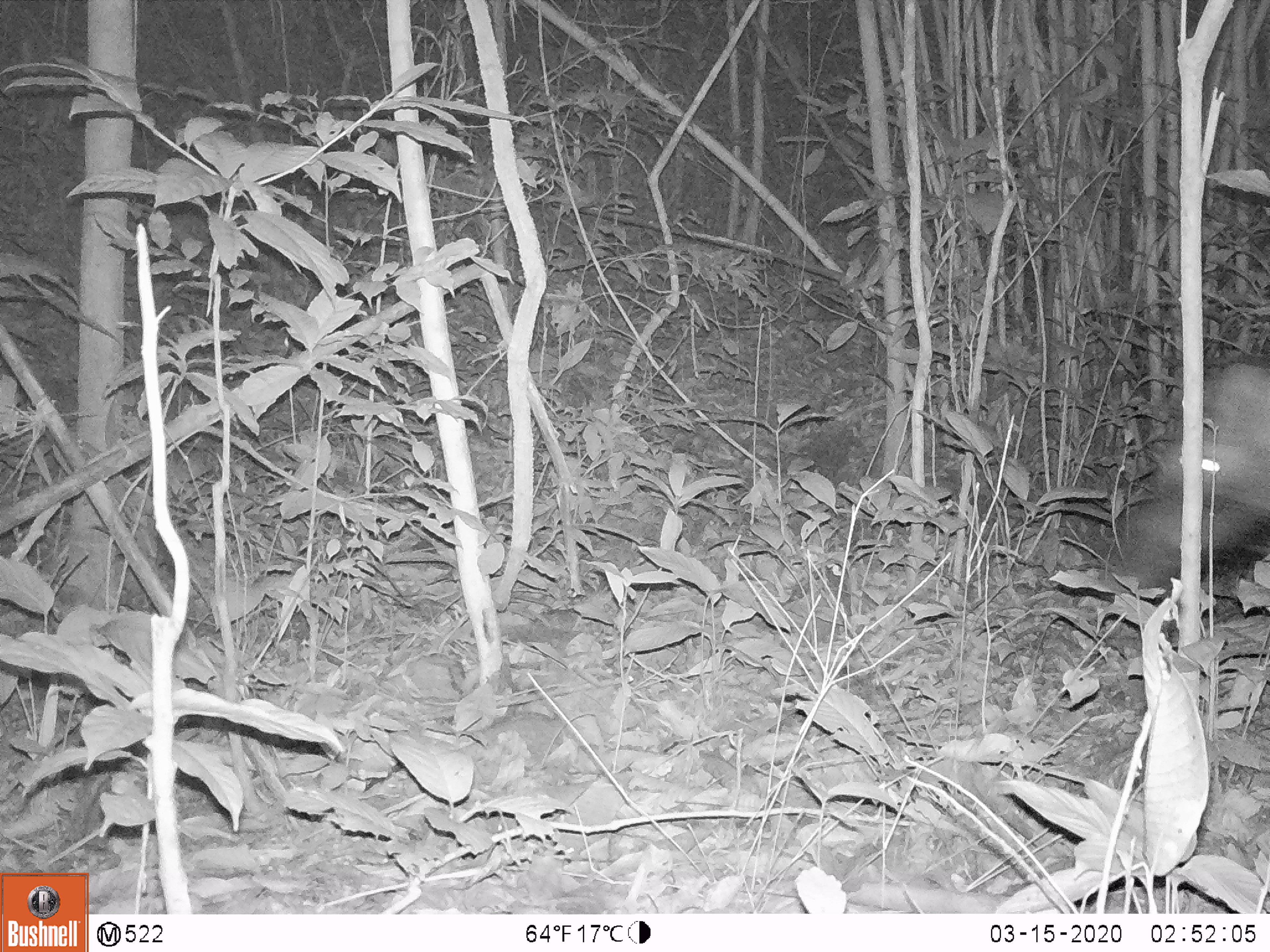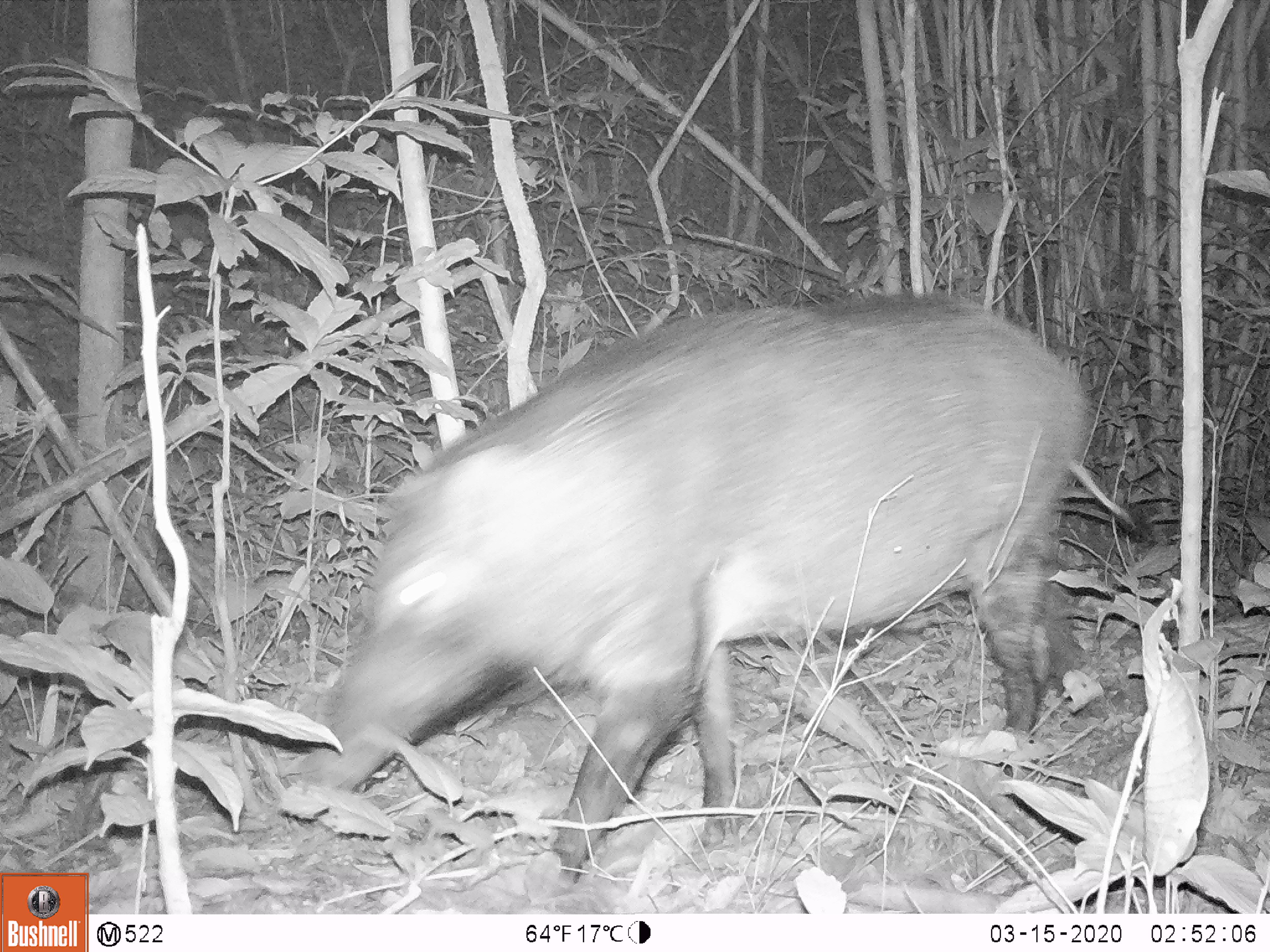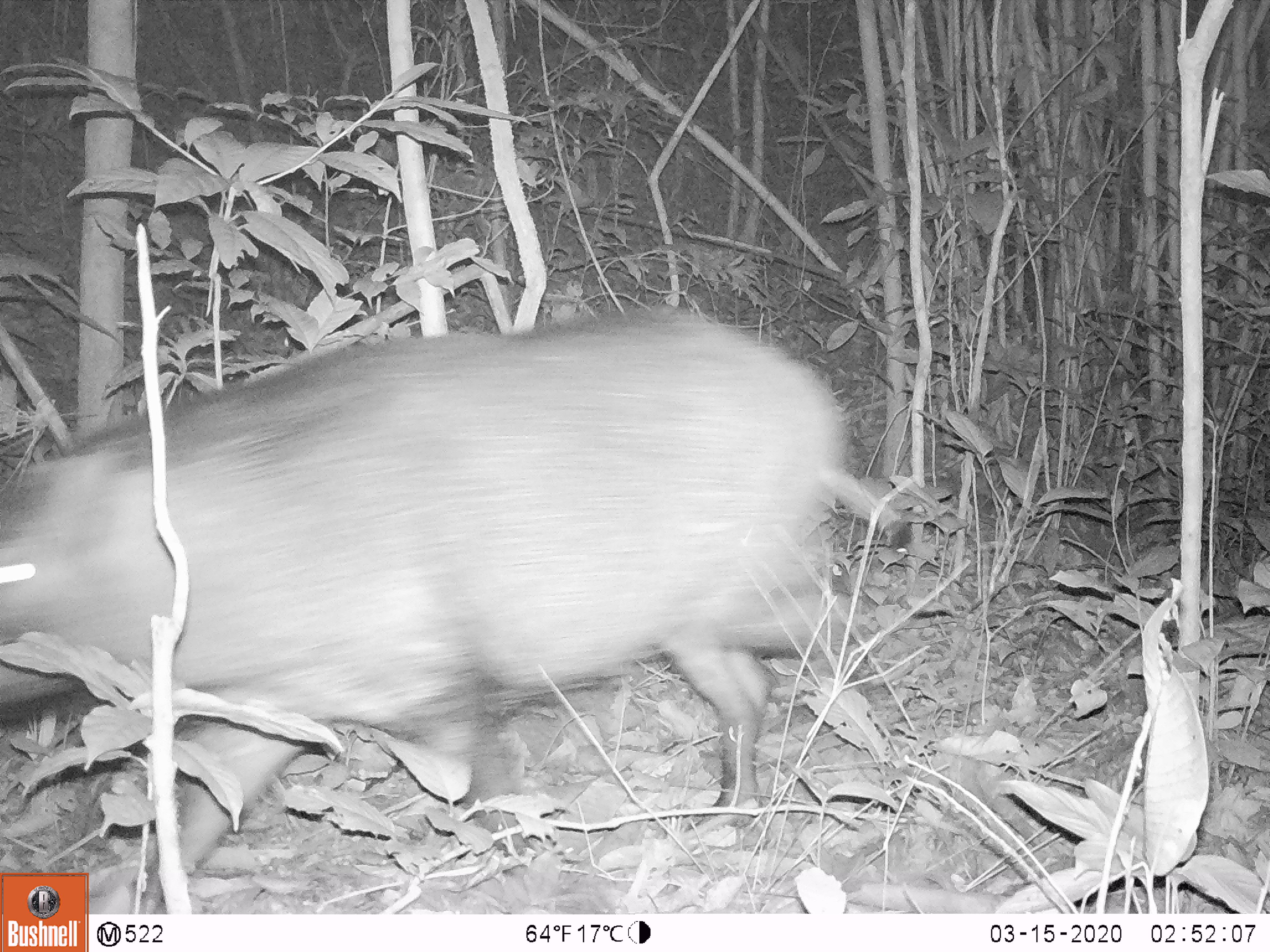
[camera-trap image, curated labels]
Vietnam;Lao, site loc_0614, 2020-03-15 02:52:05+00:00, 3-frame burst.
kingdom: Animalia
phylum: Chordata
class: Mammalia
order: Artiodactyla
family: Suidae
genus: Sus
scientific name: Sus scrofa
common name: eurasian wild pig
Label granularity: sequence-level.